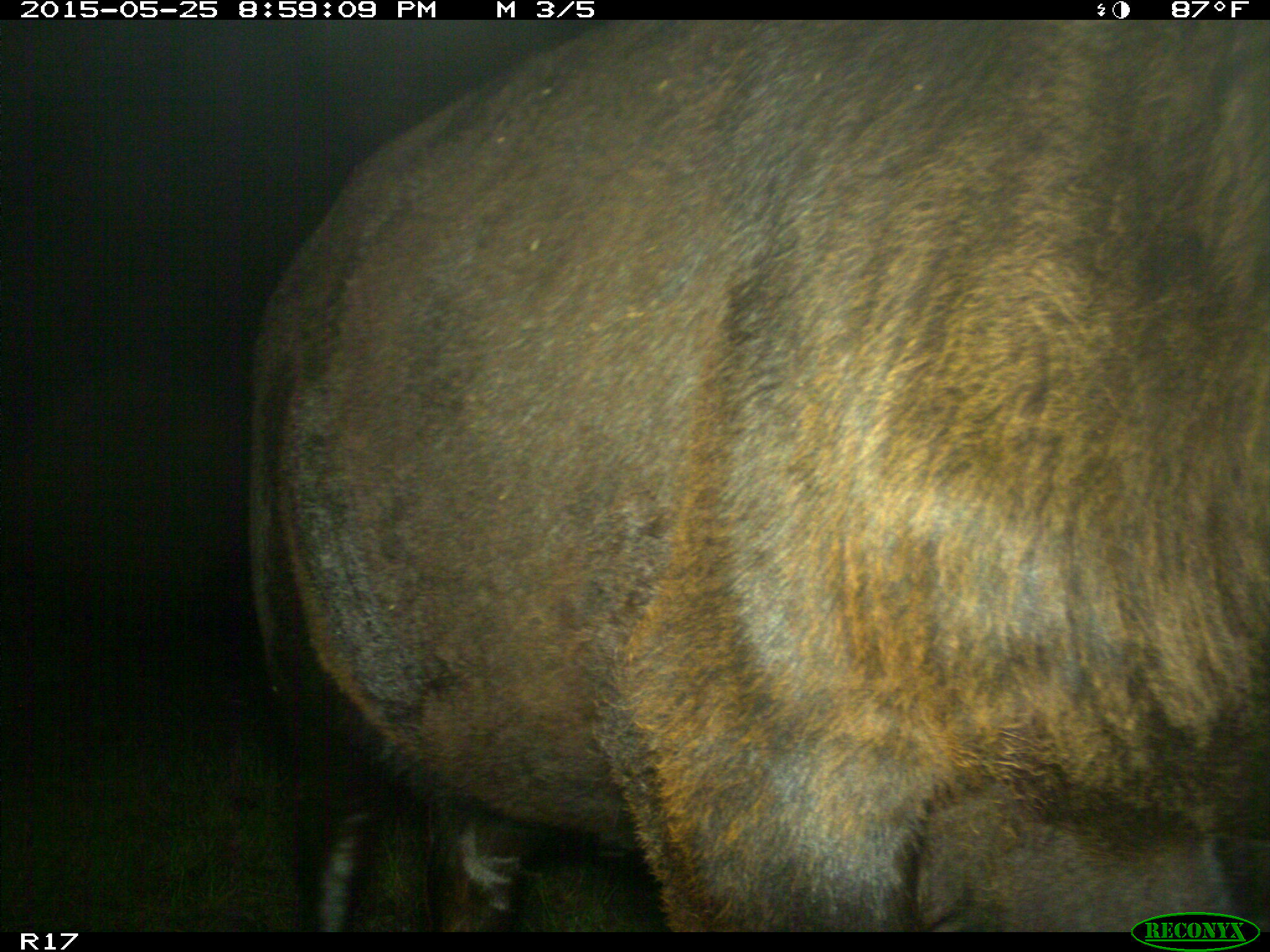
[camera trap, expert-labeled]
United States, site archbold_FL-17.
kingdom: Animalia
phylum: Chordata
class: Mammalia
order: Artiodactyla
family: Bovidae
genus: Bos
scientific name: Bos taurus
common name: domestic cow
Bos taurus (domestic cow).